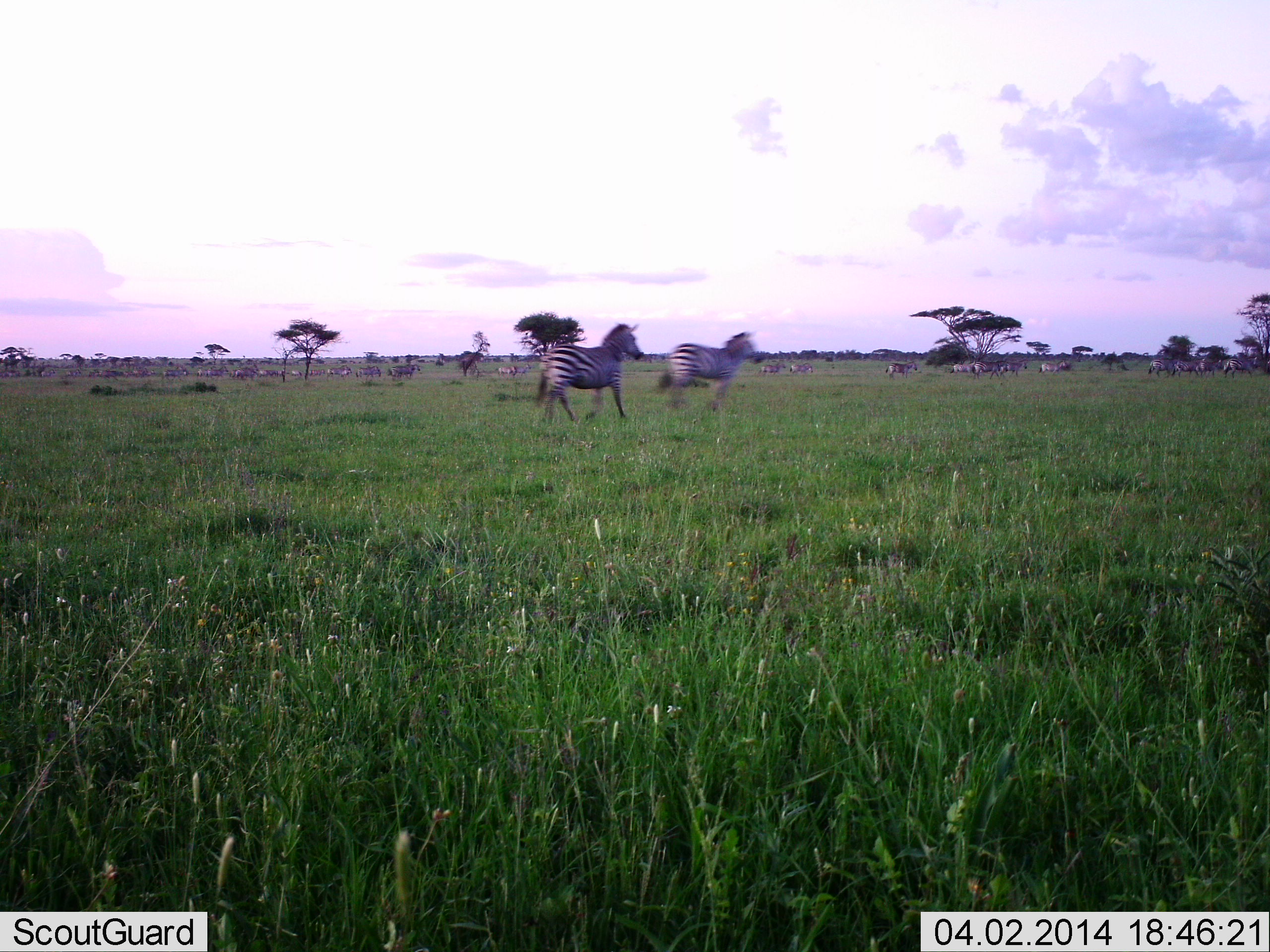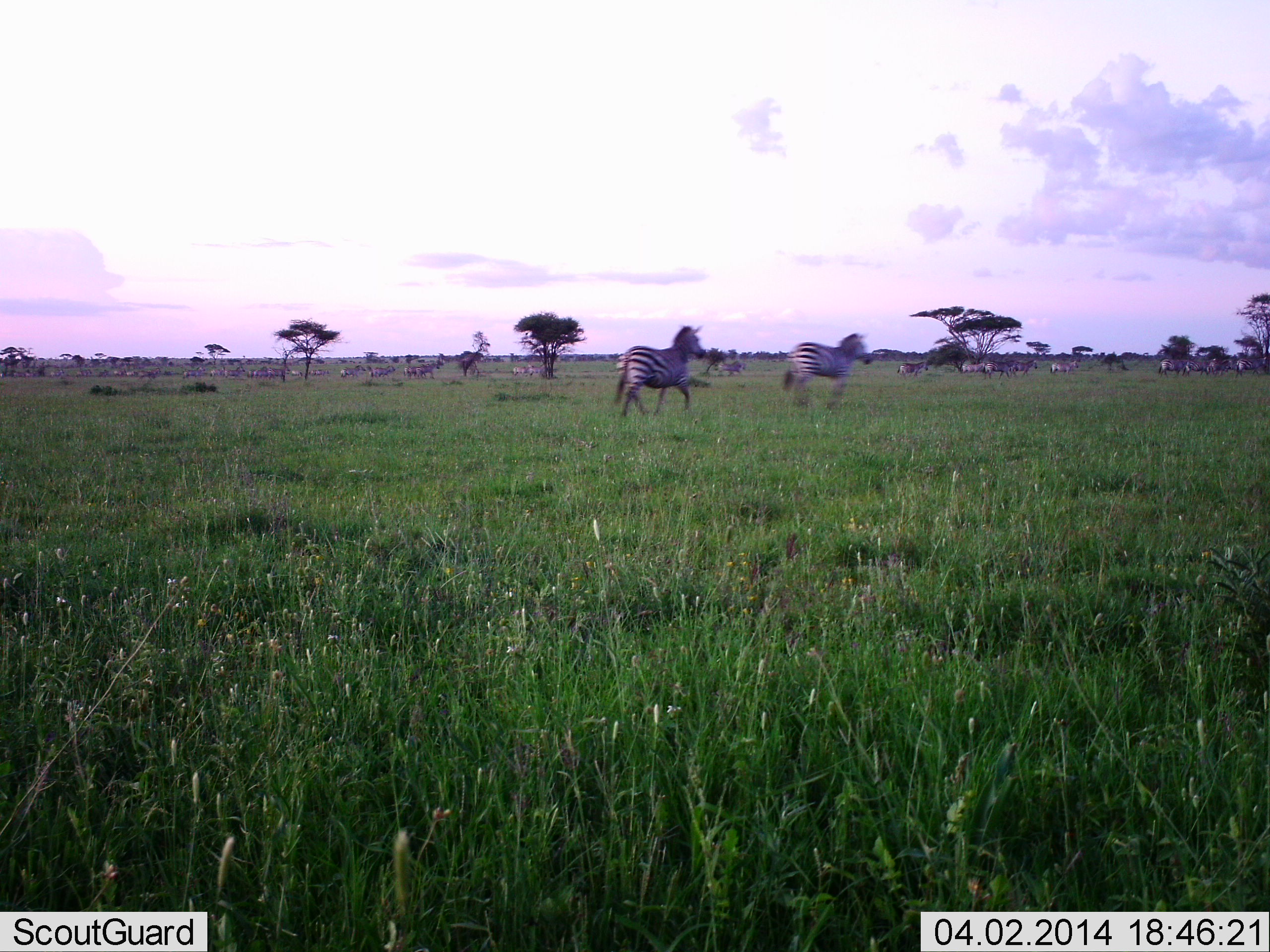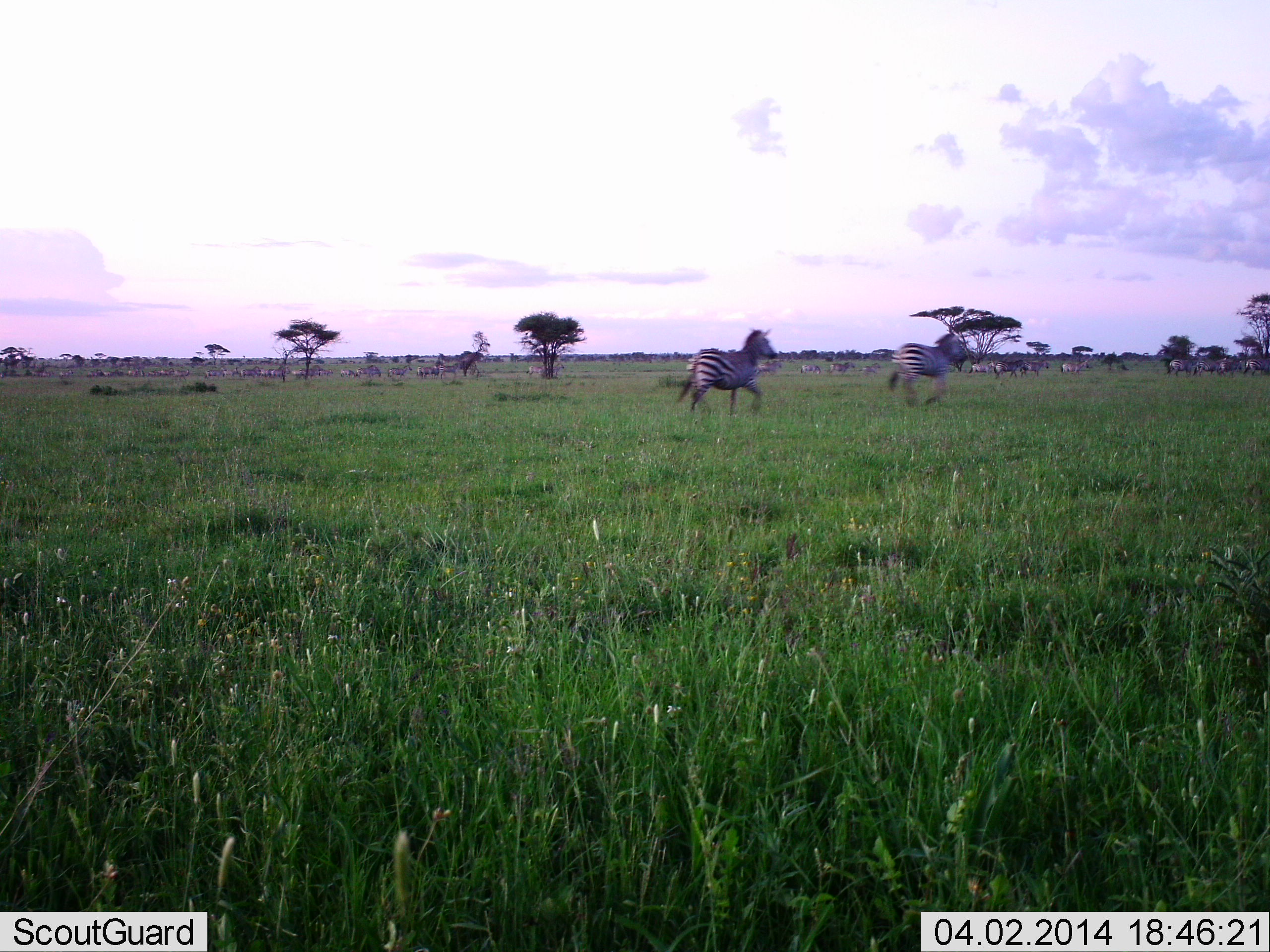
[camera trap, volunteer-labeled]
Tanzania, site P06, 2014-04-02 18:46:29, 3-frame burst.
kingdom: Animalia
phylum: Chordata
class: Mammalia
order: Perissodactyla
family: Equidae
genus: Equus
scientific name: Equus quagga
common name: plains zebra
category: zebra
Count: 11-50.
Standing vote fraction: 0%.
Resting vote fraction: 0%.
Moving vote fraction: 90%.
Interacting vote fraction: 10%.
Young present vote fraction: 0%.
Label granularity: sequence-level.